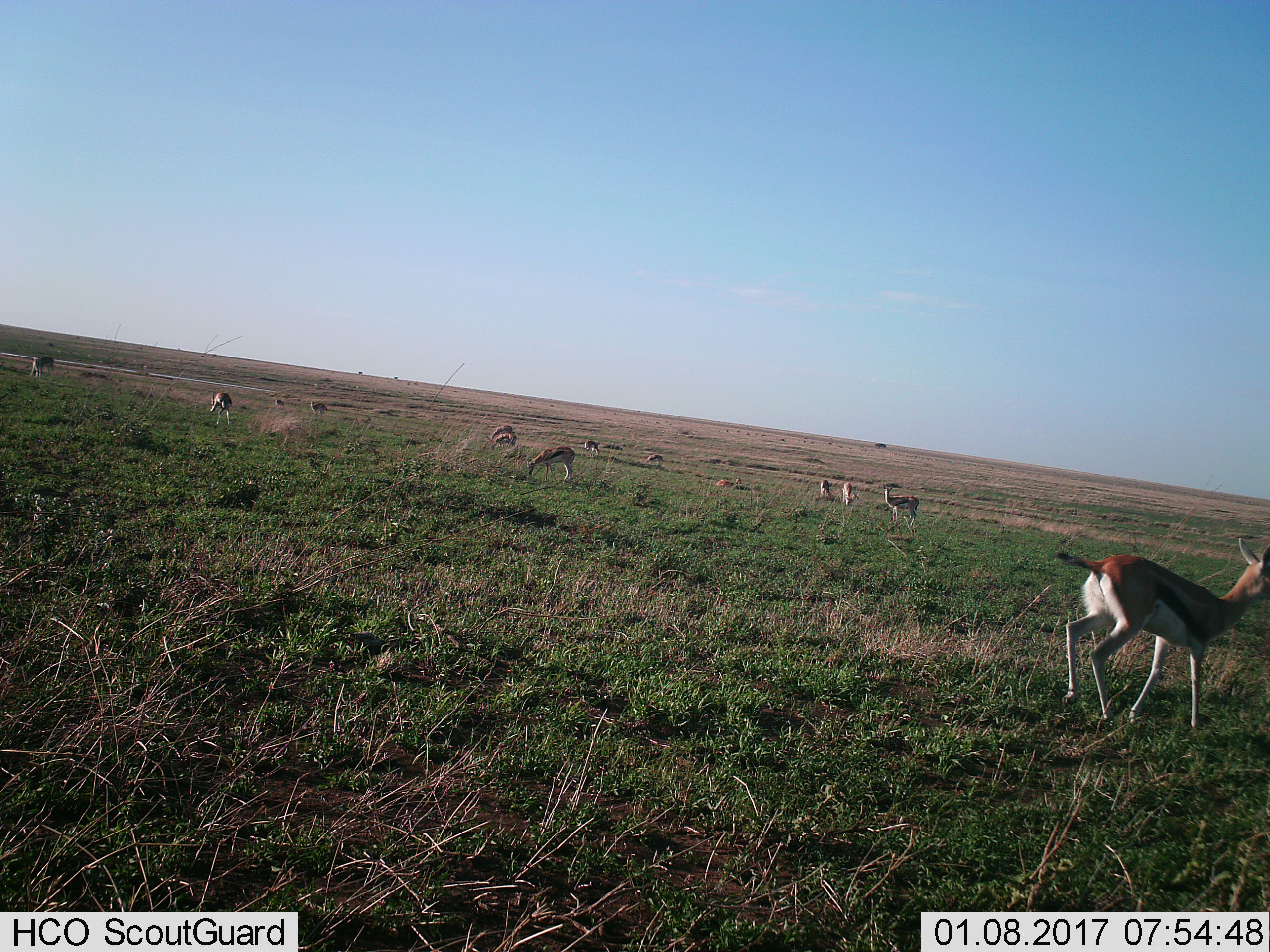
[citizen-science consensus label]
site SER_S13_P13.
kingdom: Animalia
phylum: Chordata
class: Mammalia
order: Artiodactyla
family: Bovidae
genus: Eudorcas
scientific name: Eudorcas thomsonii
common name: thomson's gazelle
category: gazellethomsons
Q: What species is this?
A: Gazellethomsons (thomson's gazelle) (Eudorcas thomsonii).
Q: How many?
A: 11-50.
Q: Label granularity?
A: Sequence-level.